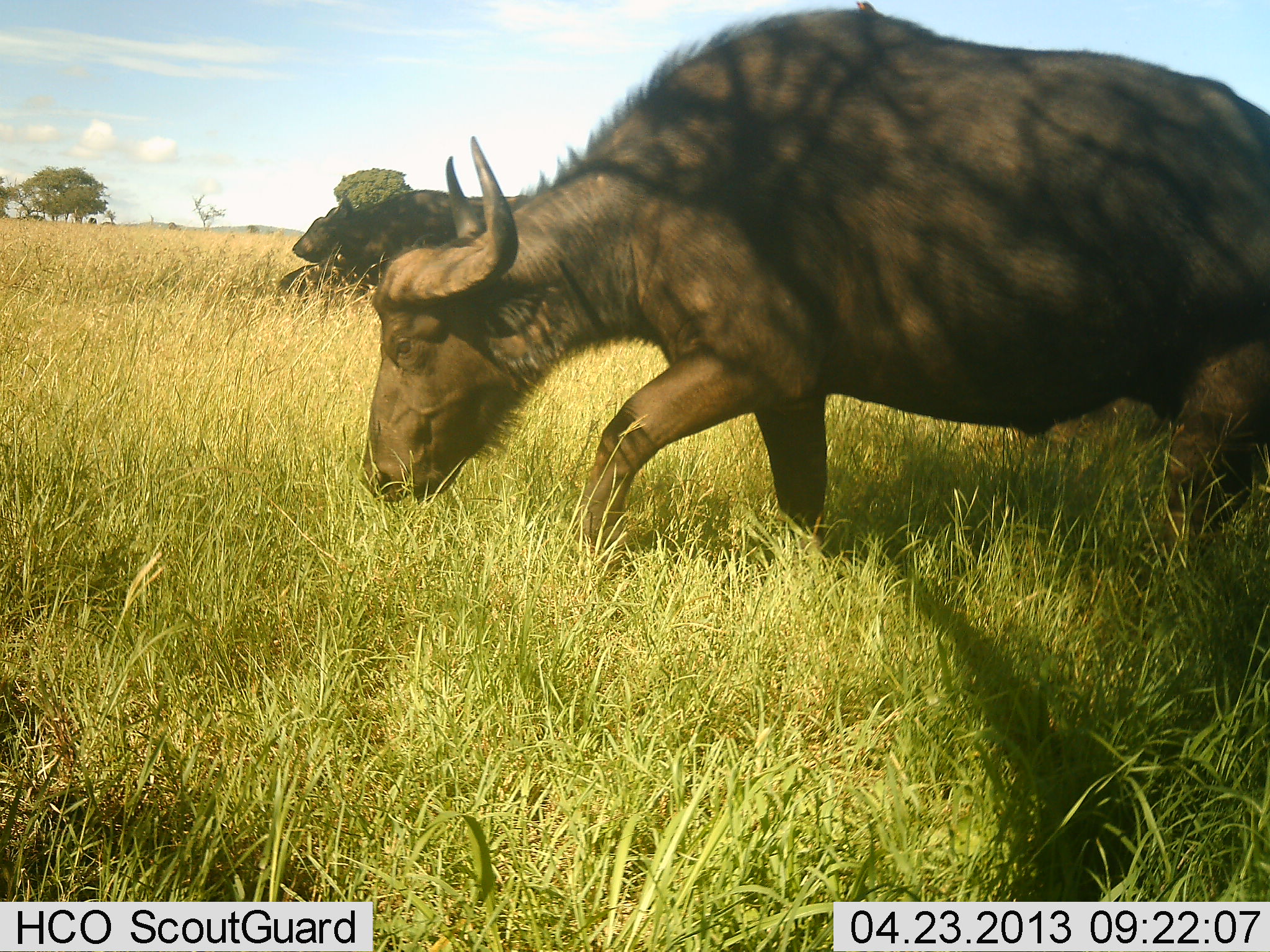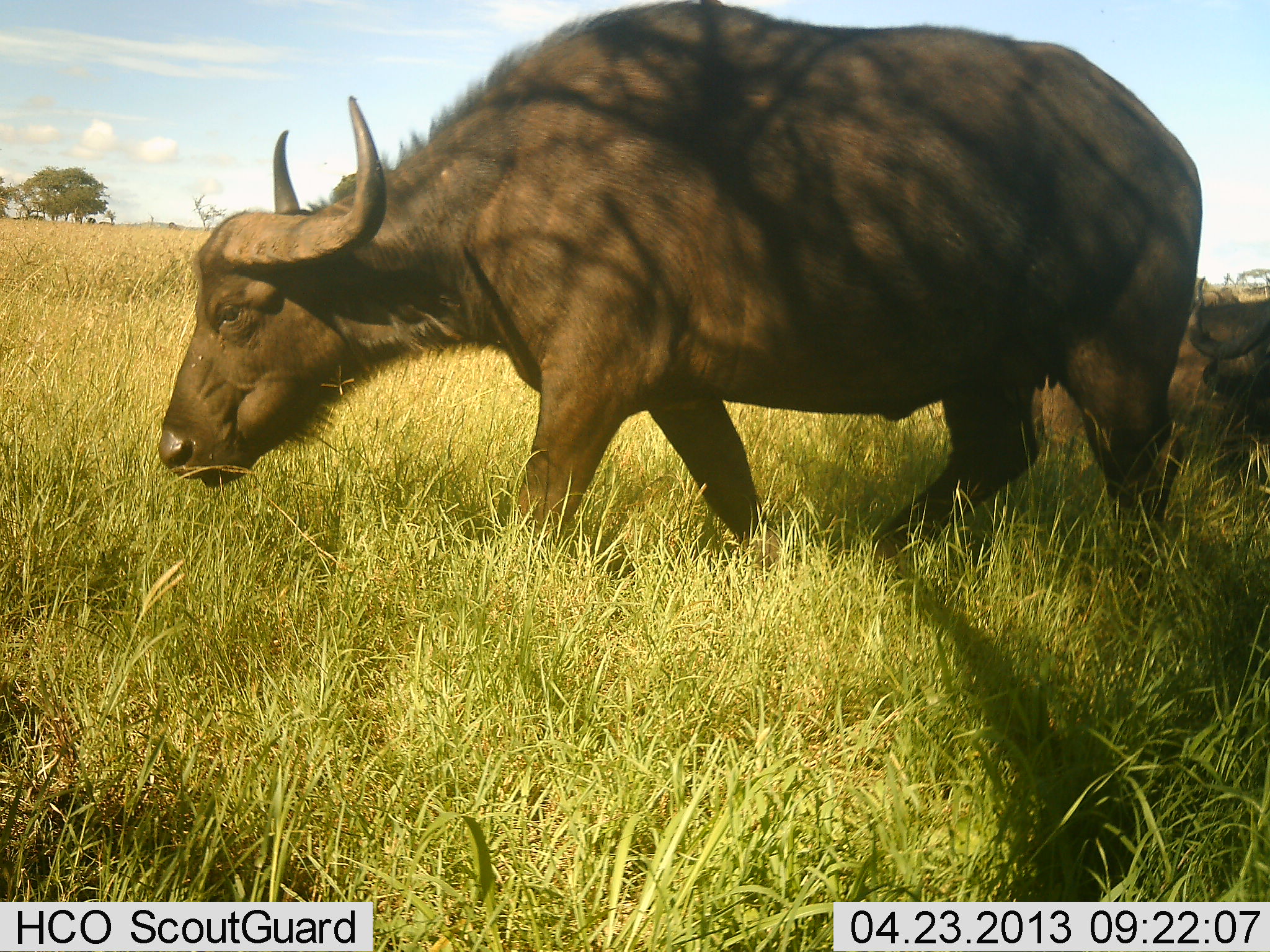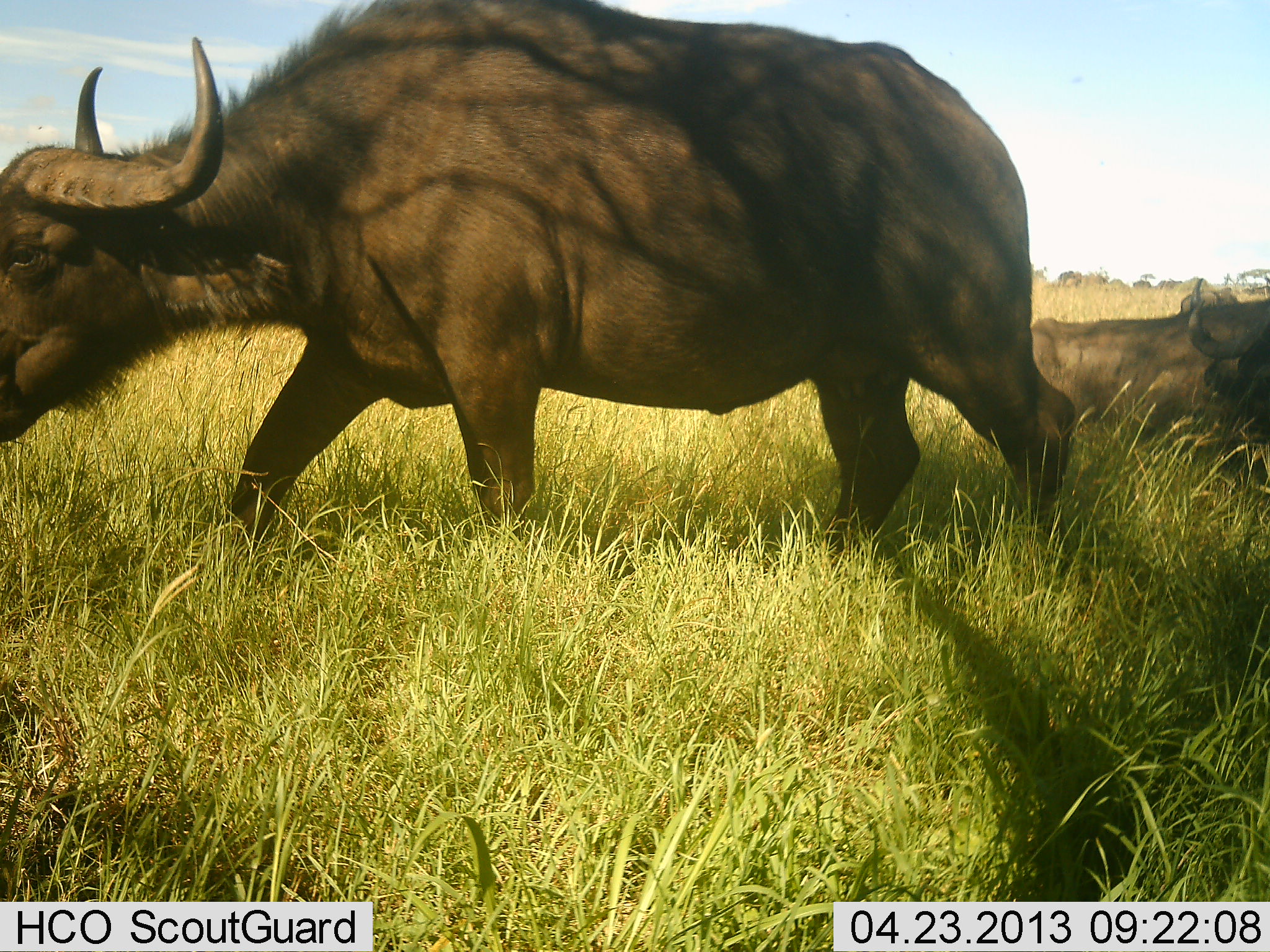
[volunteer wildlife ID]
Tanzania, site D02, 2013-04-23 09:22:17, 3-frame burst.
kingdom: Animalia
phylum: Chordata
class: Mammalia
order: Artiodactyla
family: Bovidae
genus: Syncerus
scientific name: Syncerus caffer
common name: cape buffalo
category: buffalo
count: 2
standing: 31%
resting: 67%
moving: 86%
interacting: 3%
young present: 0%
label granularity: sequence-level